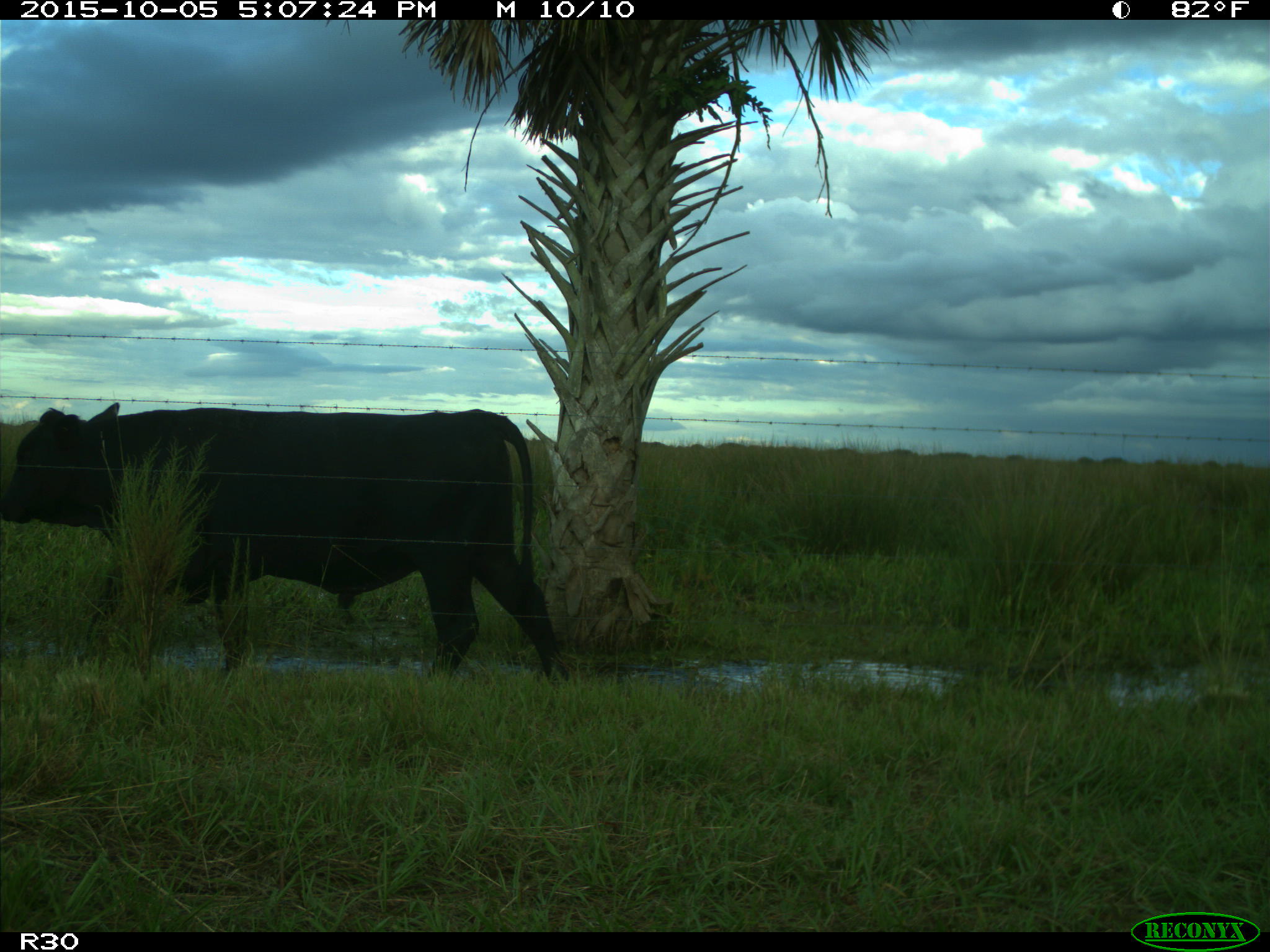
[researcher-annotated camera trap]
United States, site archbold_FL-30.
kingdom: Animalia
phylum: Chordata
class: Mammalia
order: Artiodactyla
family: Bovidae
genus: Bos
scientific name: Bos taurus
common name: domestic cow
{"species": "Bos taurus (domestic cow)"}